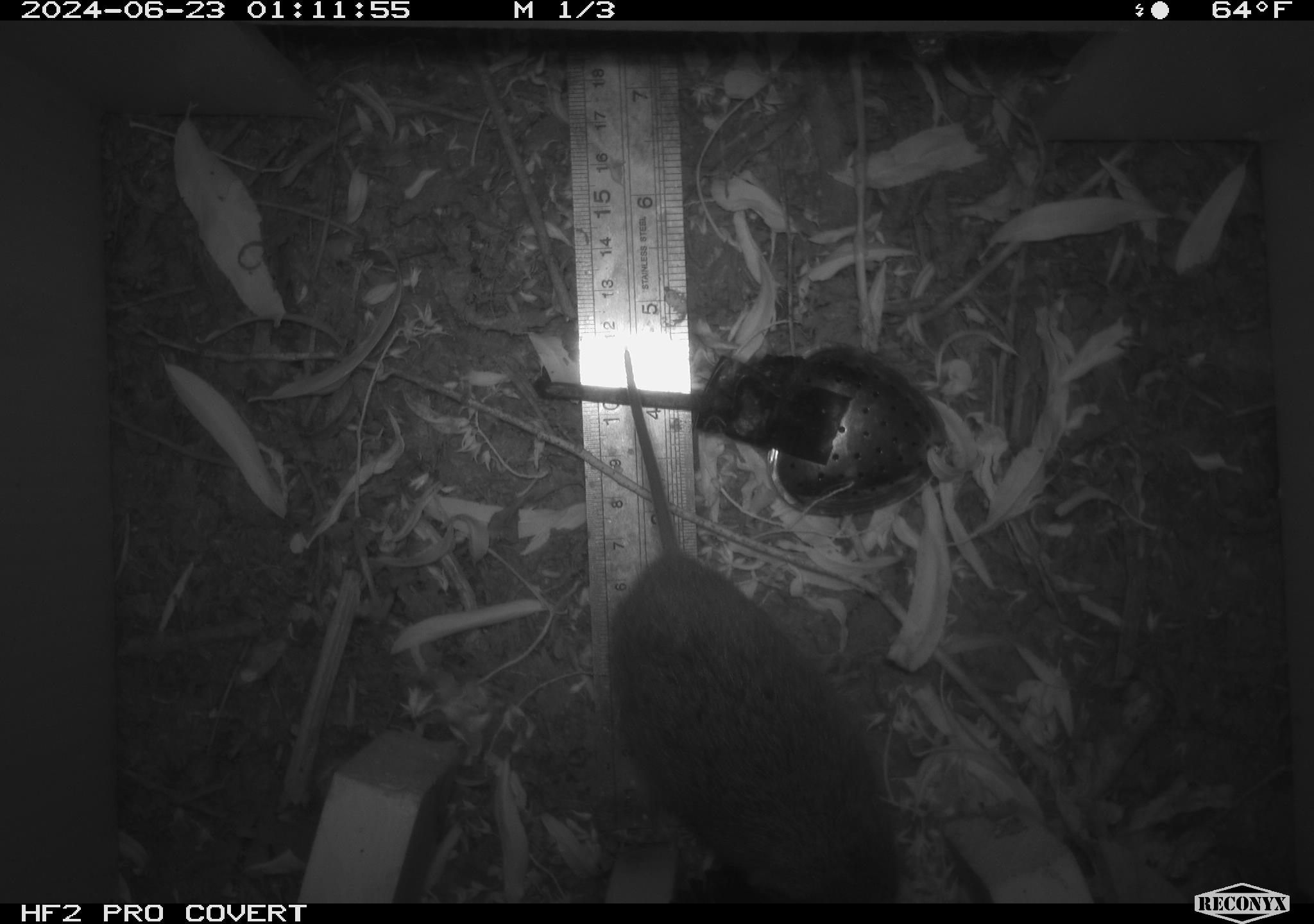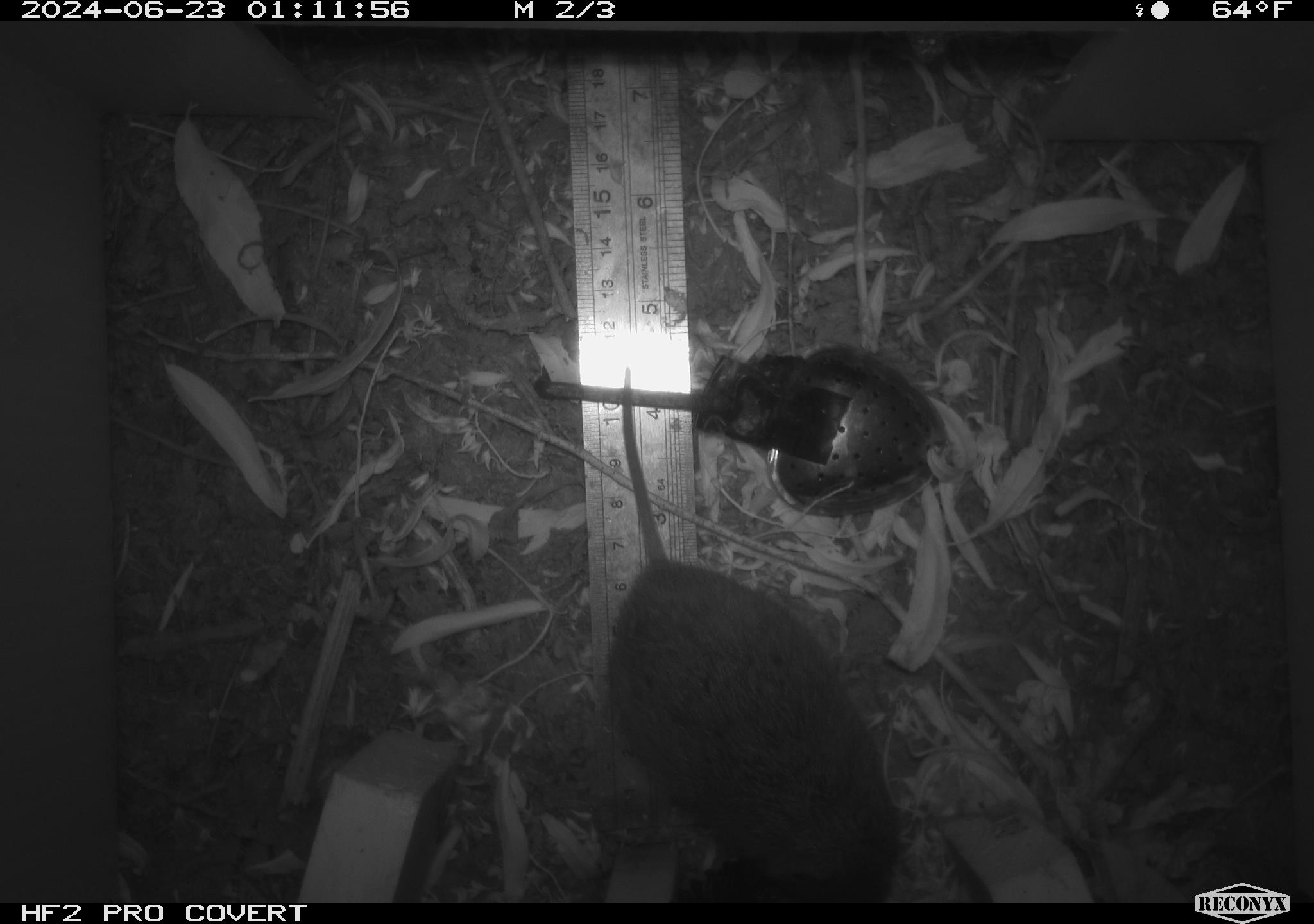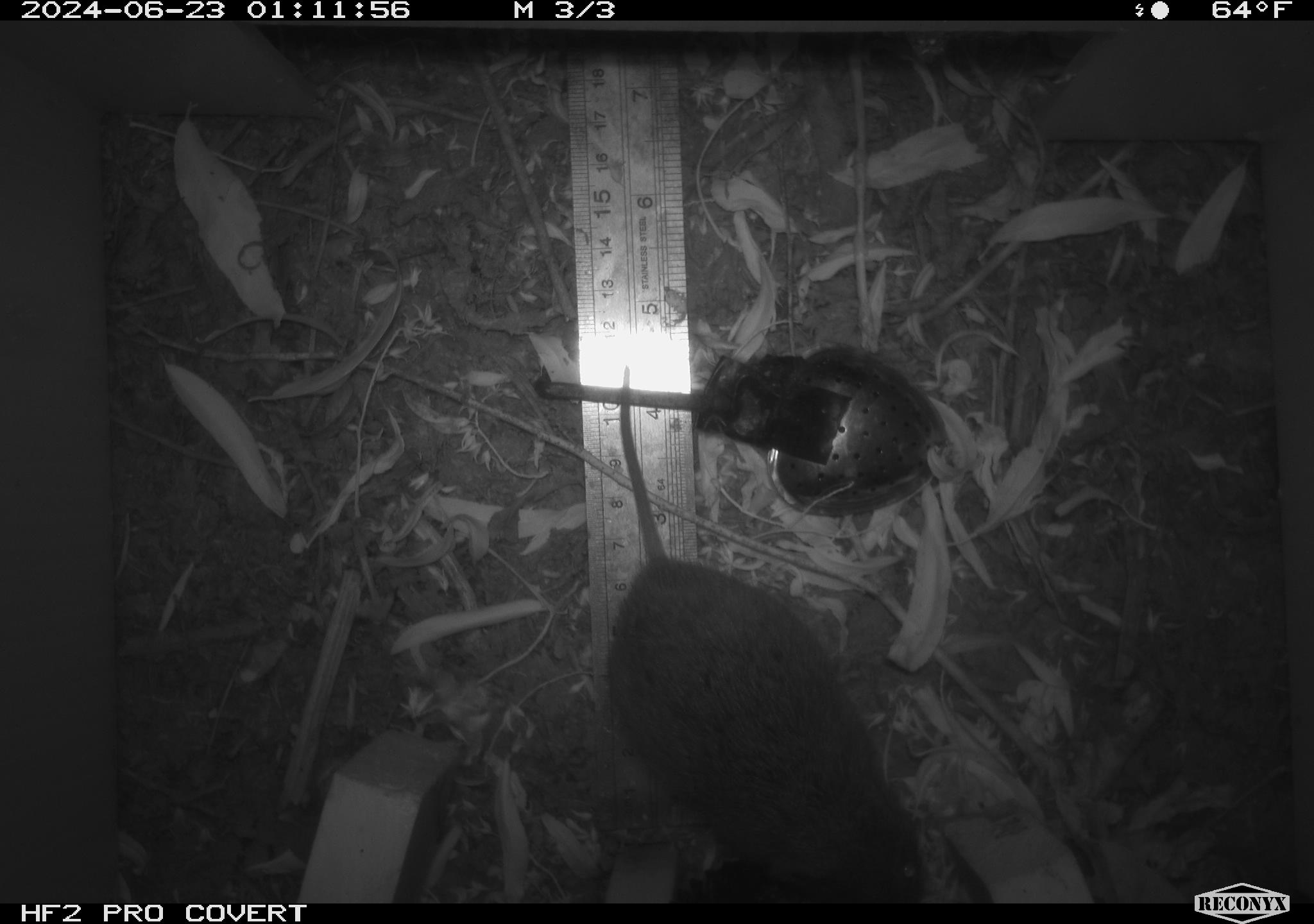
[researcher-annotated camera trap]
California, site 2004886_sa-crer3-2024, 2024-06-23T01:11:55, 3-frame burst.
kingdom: Animalia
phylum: Chordata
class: Mammalia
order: Rodentia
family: Cricetidae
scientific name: Arvicolinae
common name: voles, lemmings, and muskrats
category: arvicolinae subfamily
Arvicolinae subfamily (voles, lemmings, and muskrats) (Arvicolinae).